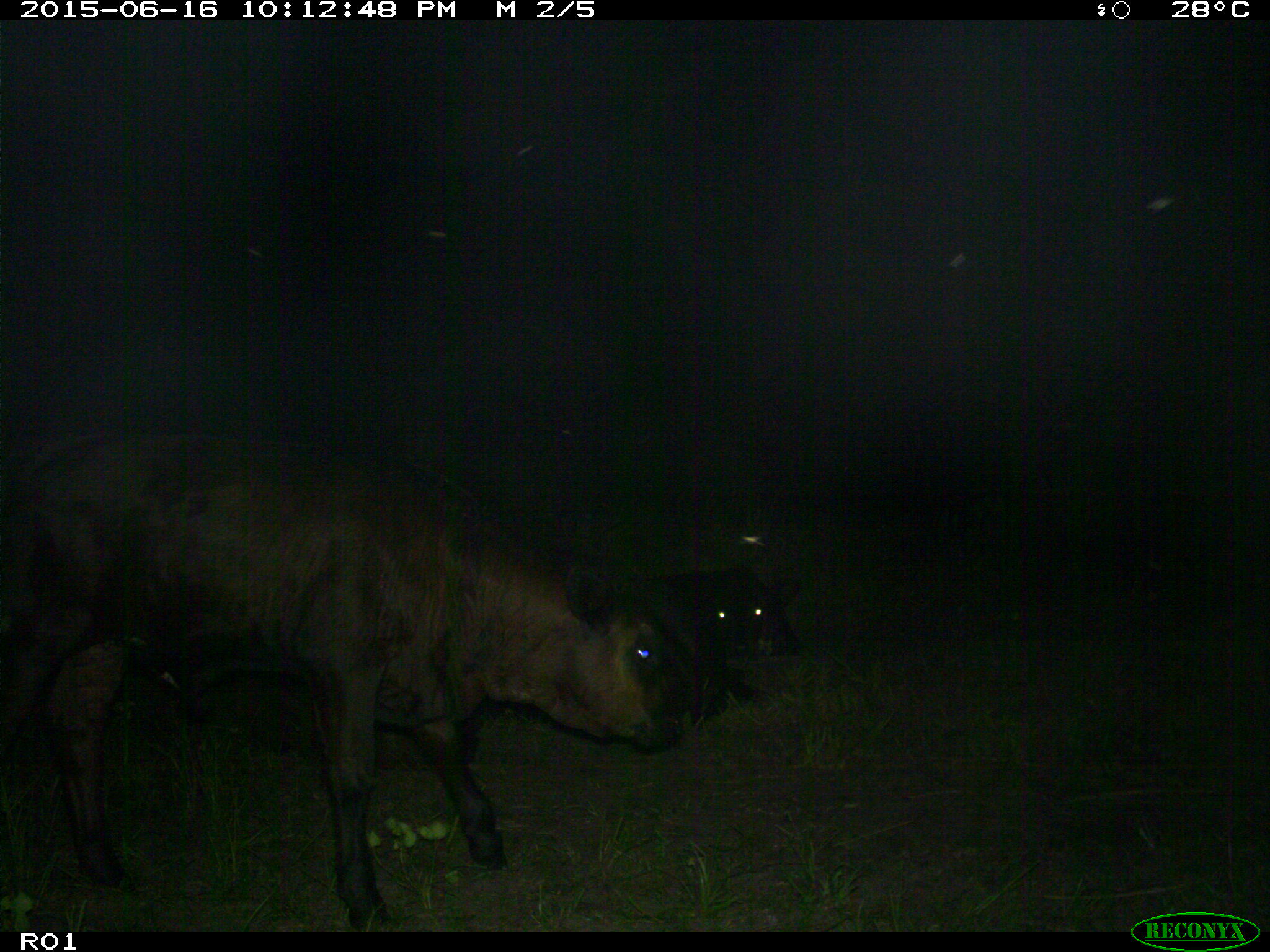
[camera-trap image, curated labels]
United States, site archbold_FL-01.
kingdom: Animalia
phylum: Chordata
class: Mammalia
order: Artiodactyla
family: Bovidae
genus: Bos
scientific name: Bos taurus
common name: domestic cow